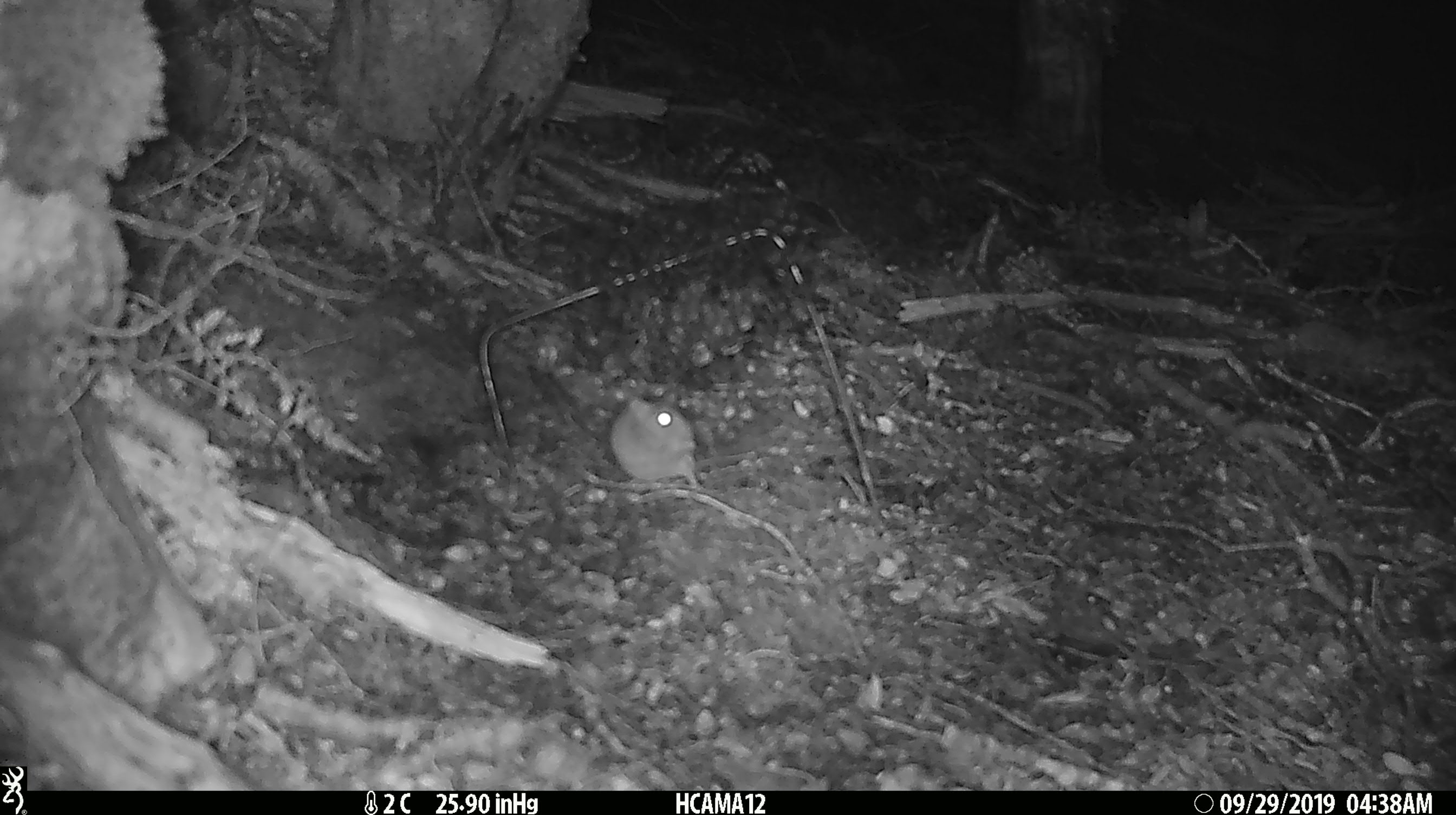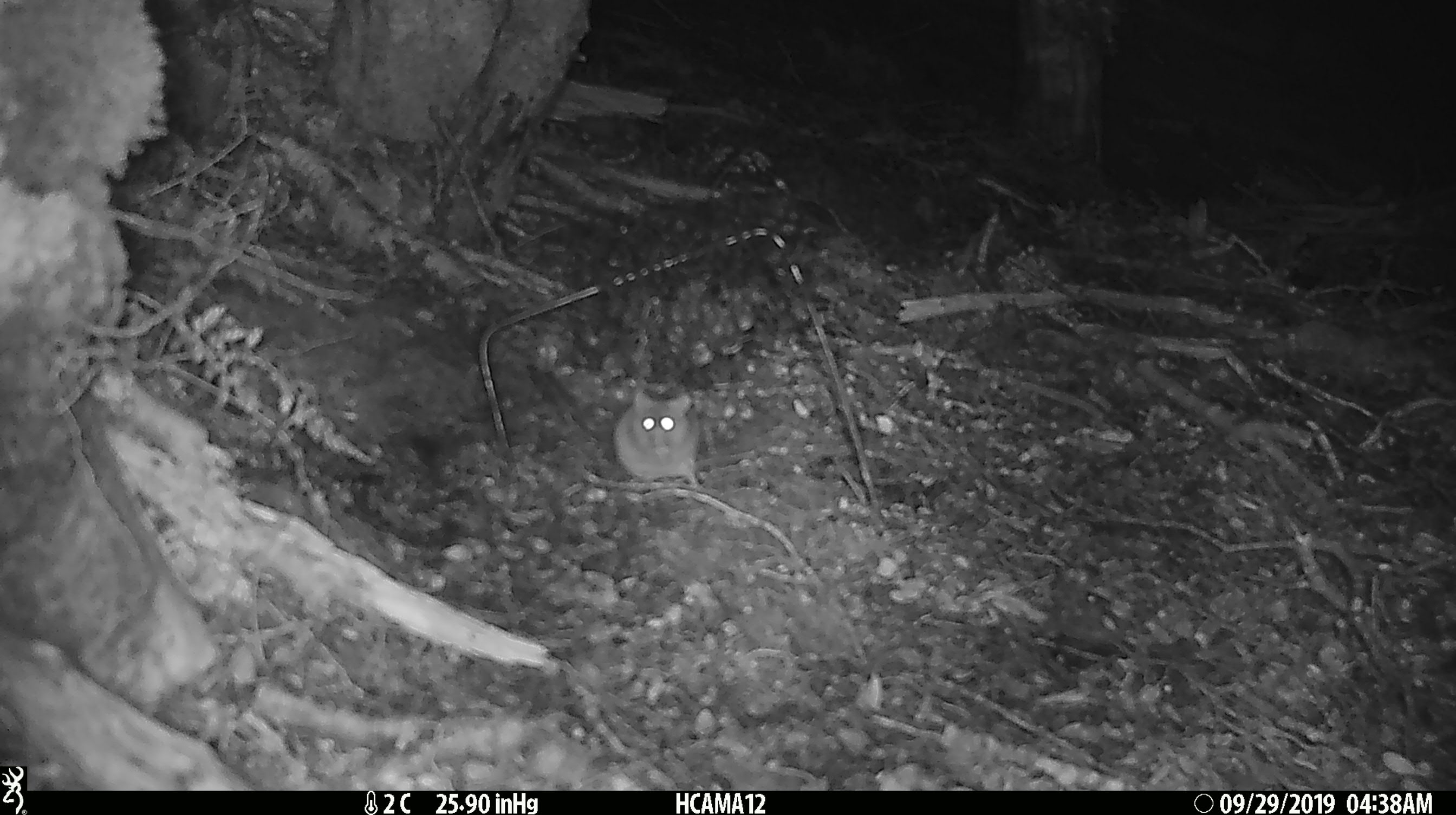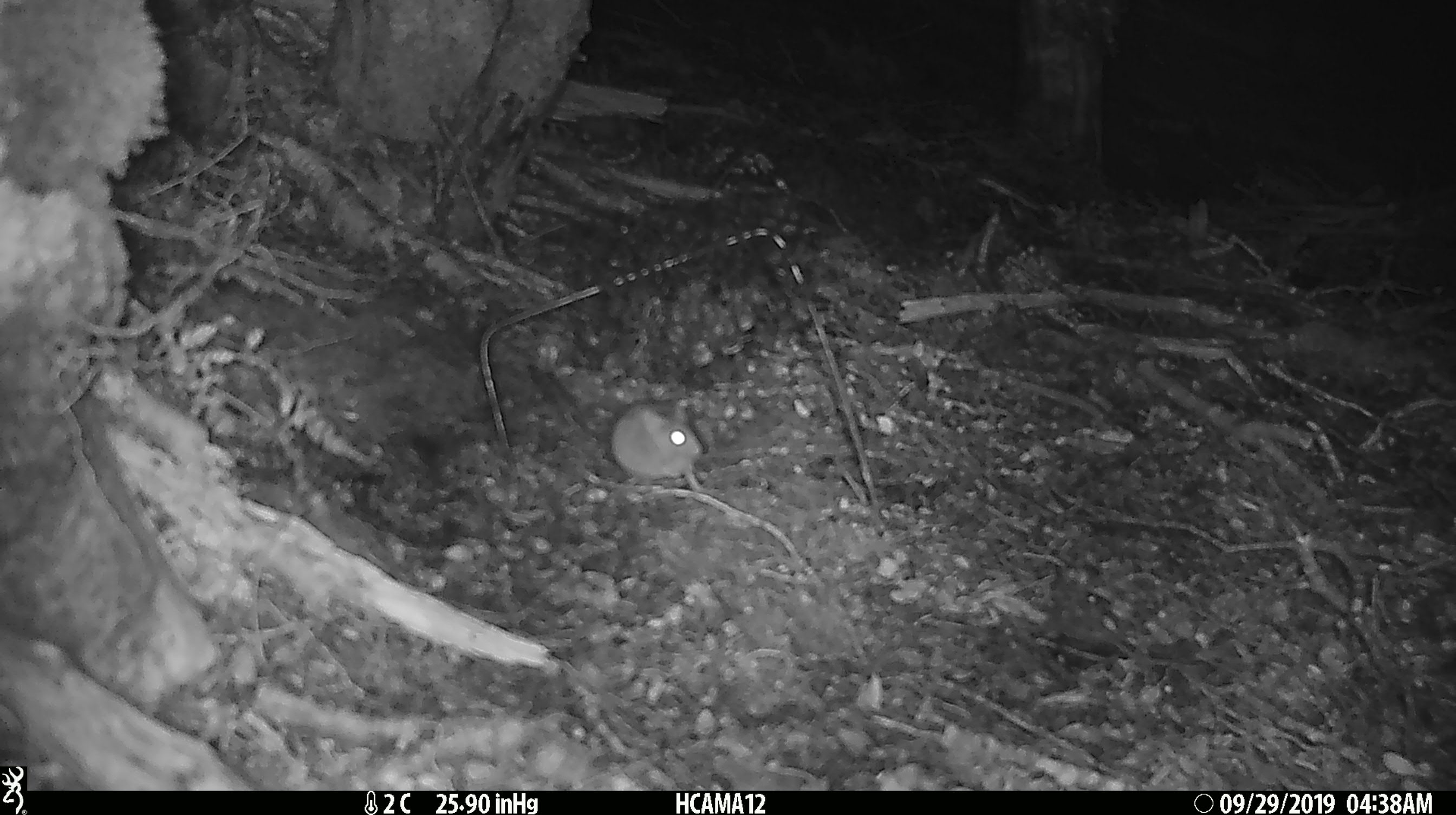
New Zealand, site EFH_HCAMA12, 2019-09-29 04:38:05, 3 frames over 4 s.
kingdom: Animalia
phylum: Chordata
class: Mammalia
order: Rodentia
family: Muridae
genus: Mus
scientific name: Mus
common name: mouse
Mouse (Mus).